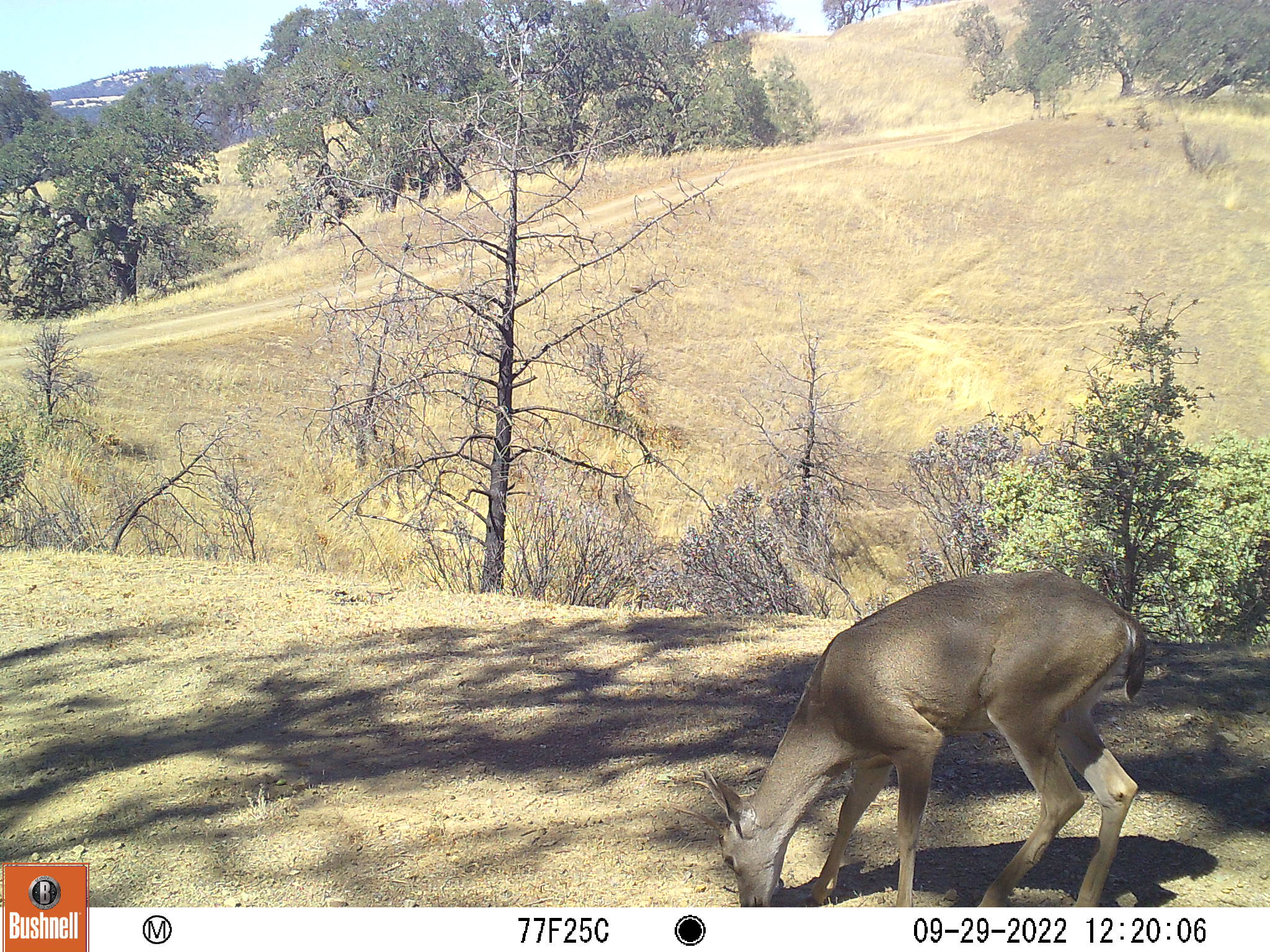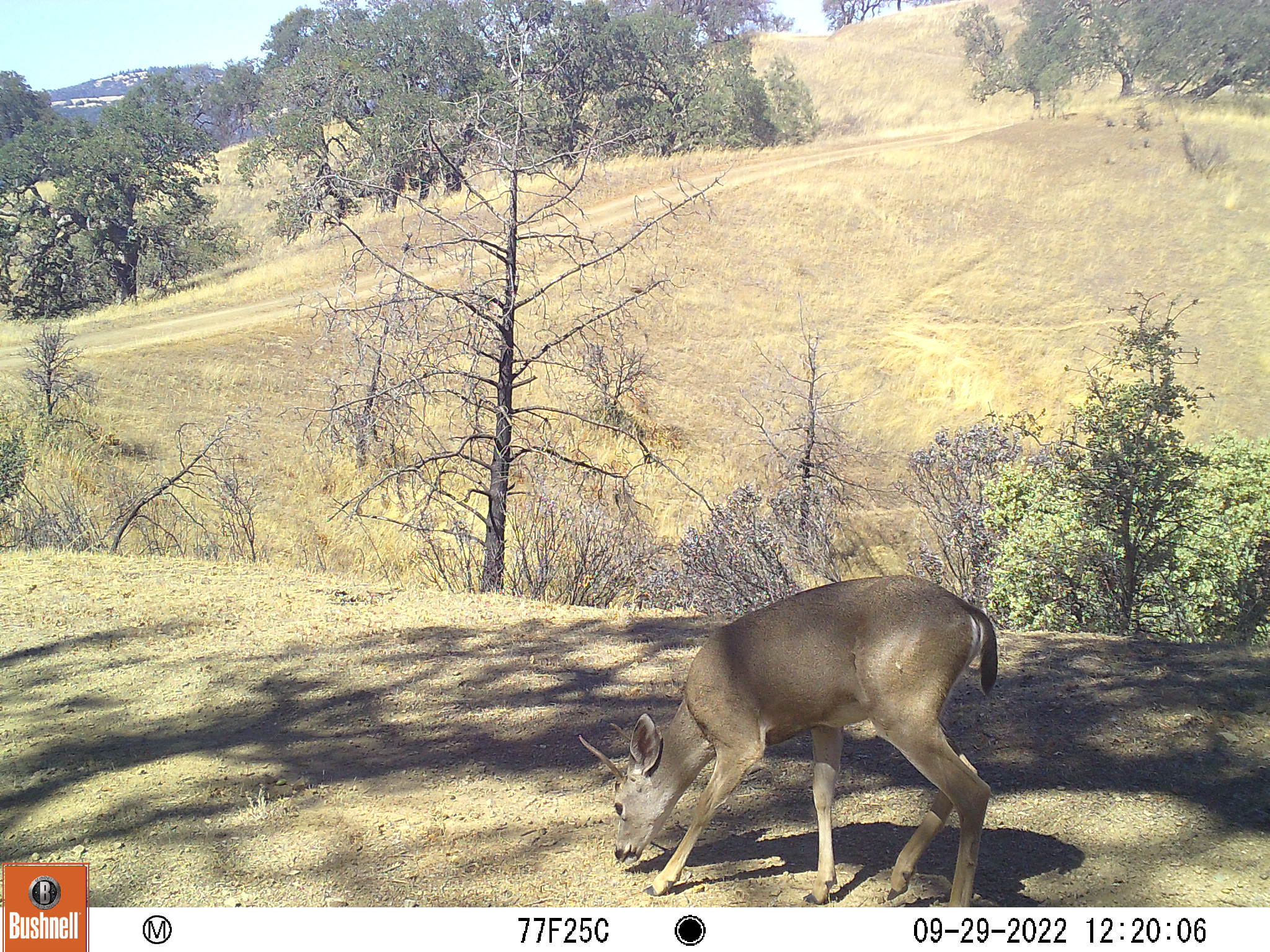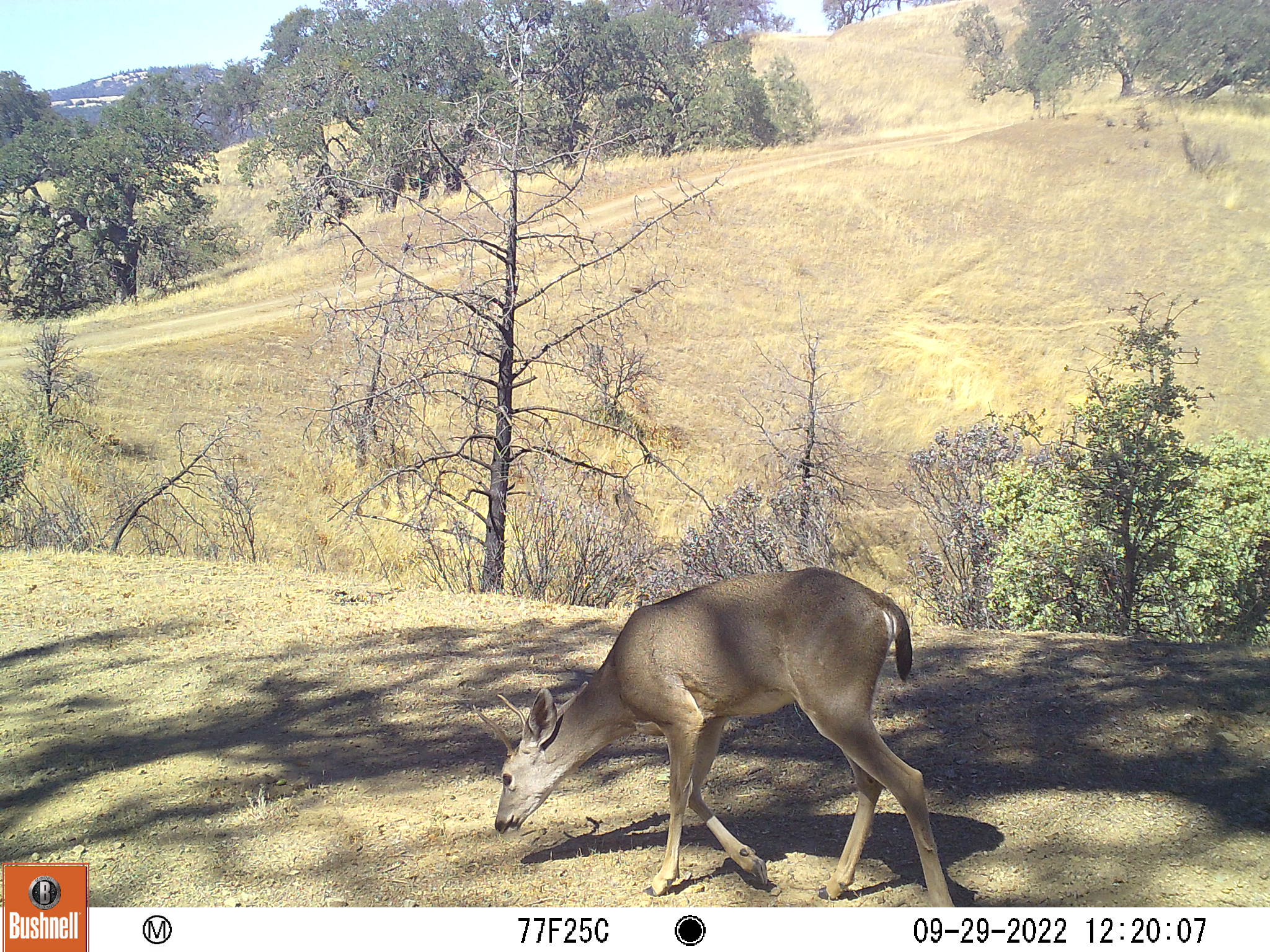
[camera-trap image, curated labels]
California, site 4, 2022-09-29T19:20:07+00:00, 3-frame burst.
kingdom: Animalia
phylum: Chordata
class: Mammalia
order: Artiodactyla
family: Cervidae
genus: Odocoileus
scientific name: Odocoileus hemionus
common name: mule deer